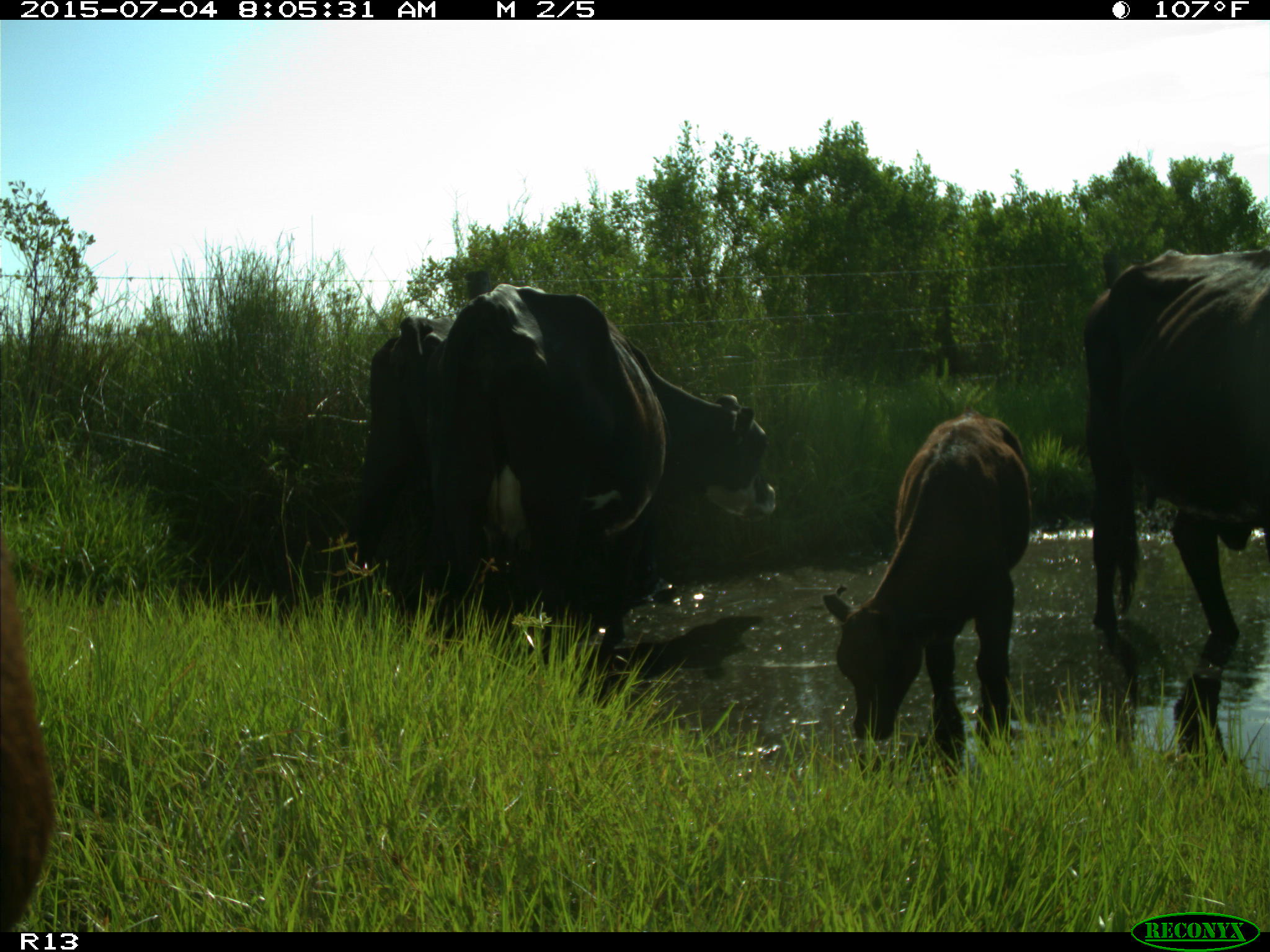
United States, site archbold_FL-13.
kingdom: Animalia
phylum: Chordata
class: Mammalia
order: Artiodactyla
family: Bovidae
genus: Bos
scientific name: Bos taurus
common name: domestic cow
Bos taurus (domestic cow).